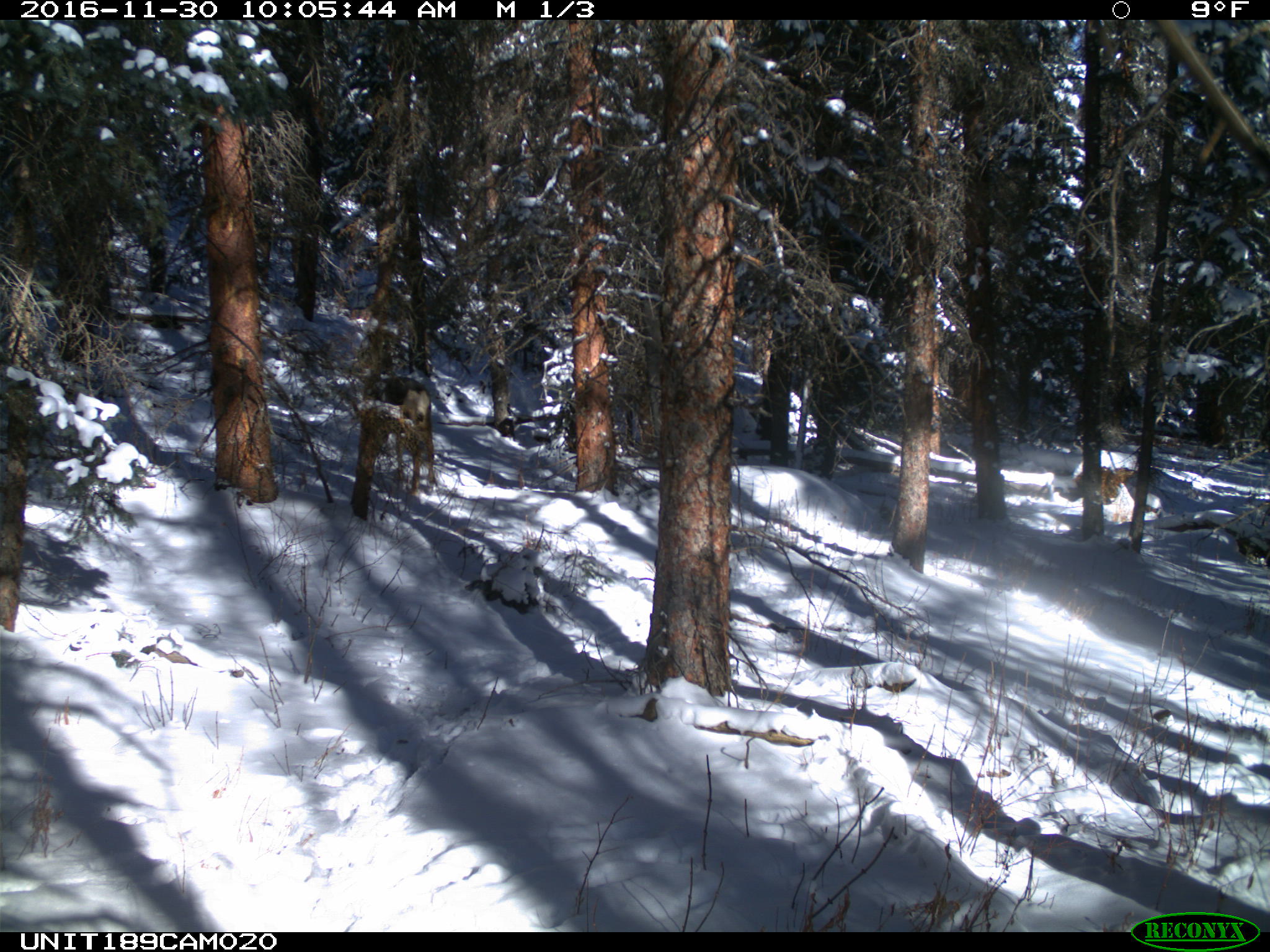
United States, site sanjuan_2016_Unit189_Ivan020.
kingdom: Animalia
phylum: Chordata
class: Mammalia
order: Artiodactyla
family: Cervidae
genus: Odocoileus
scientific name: Odocoileus hemionus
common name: mule deer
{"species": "Odocoileus hemionus (mule deer)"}